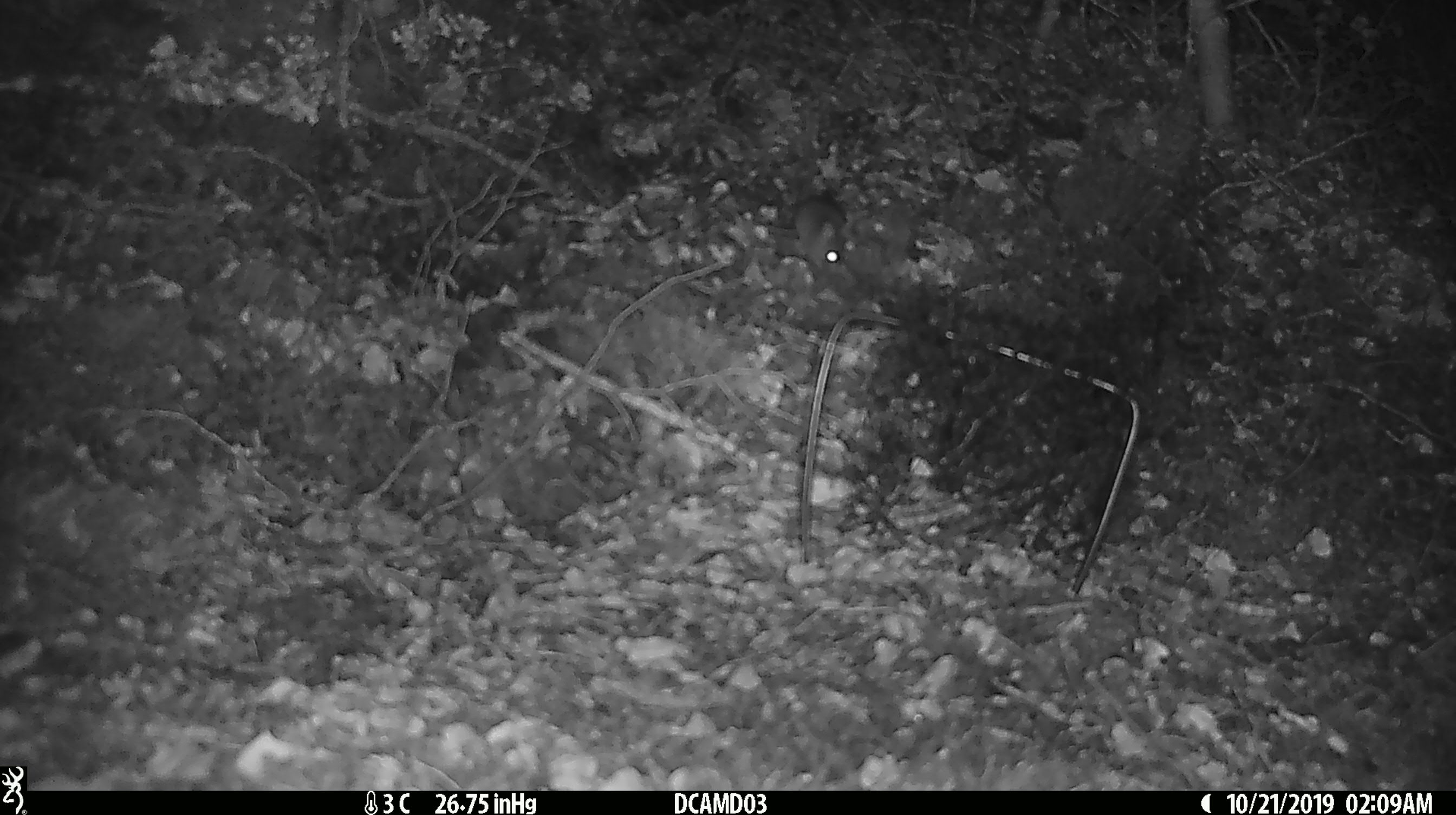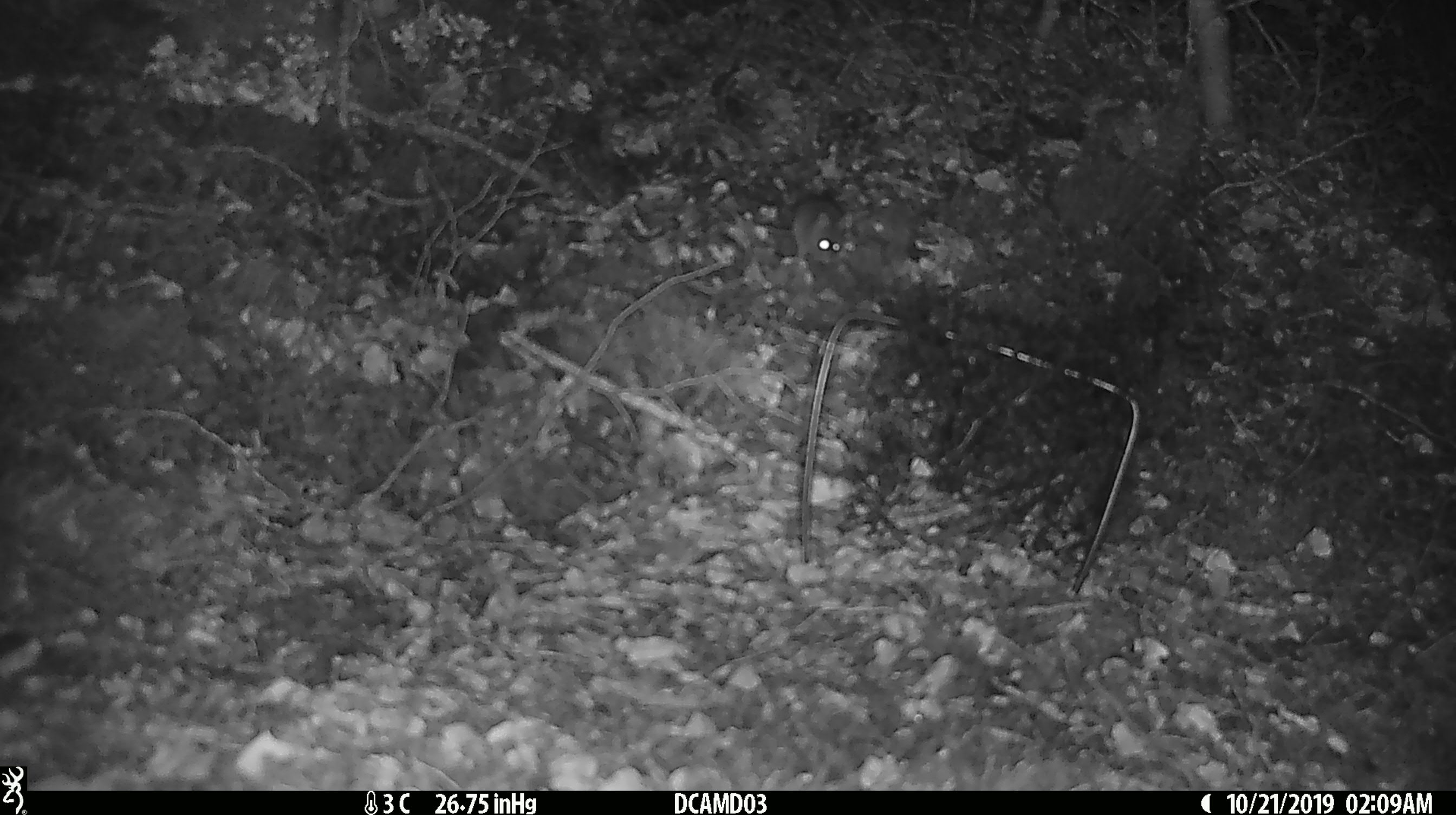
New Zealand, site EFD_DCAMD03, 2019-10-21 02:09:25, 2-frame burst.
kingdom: Animalia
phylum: Chordata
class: Mammalia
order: Rodentia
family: Muridae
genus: Mus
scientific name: Mus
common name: mouse